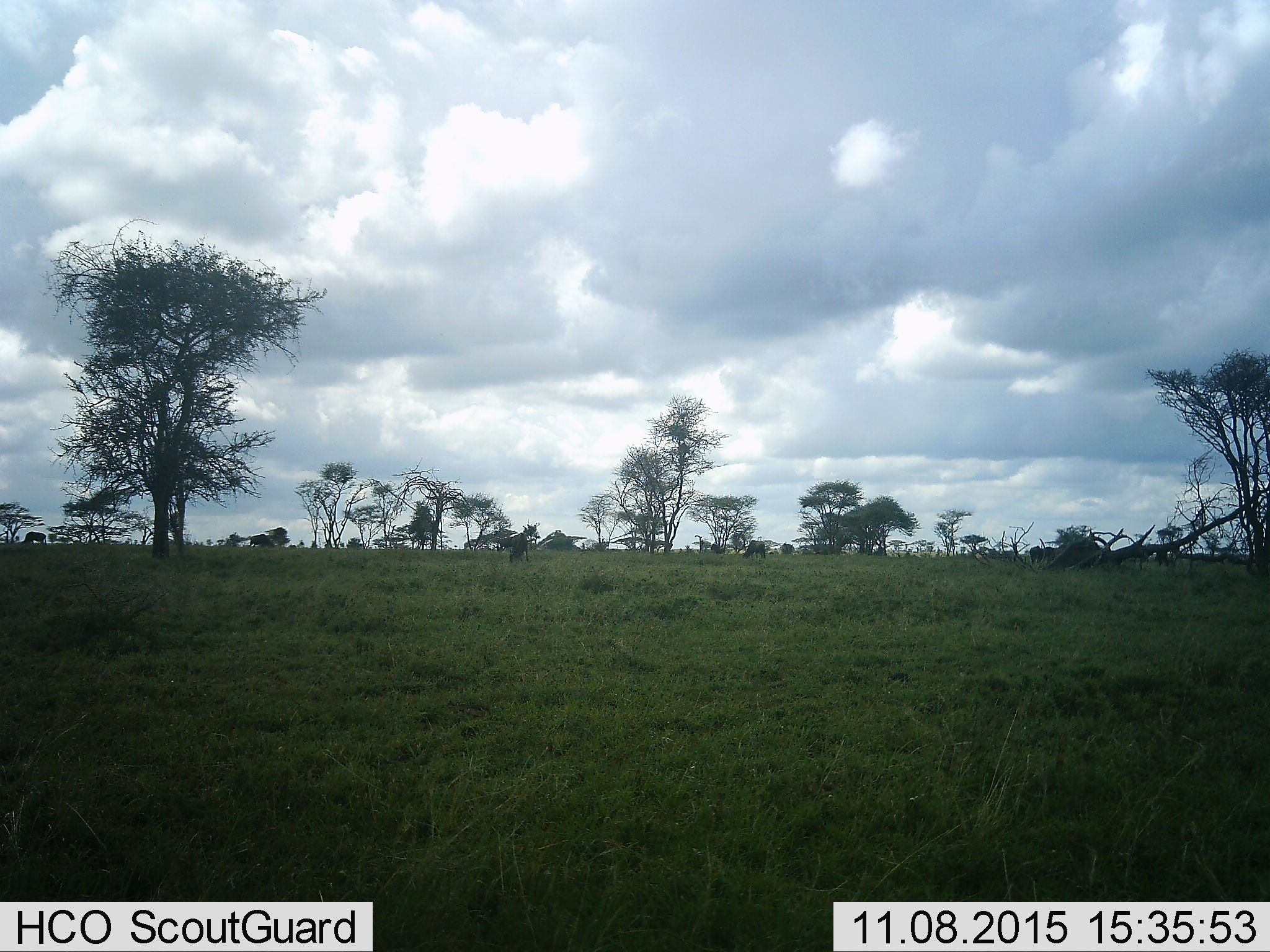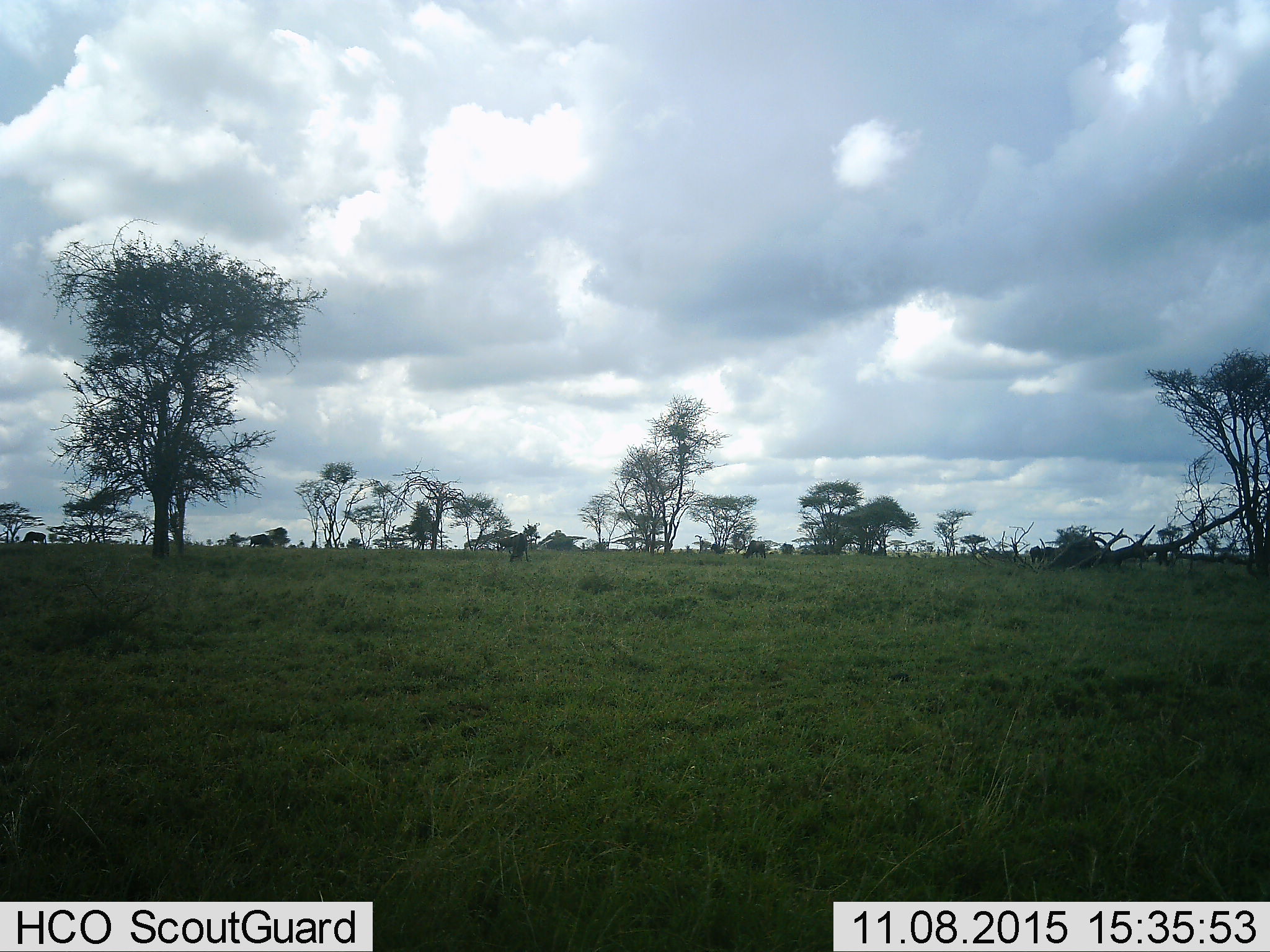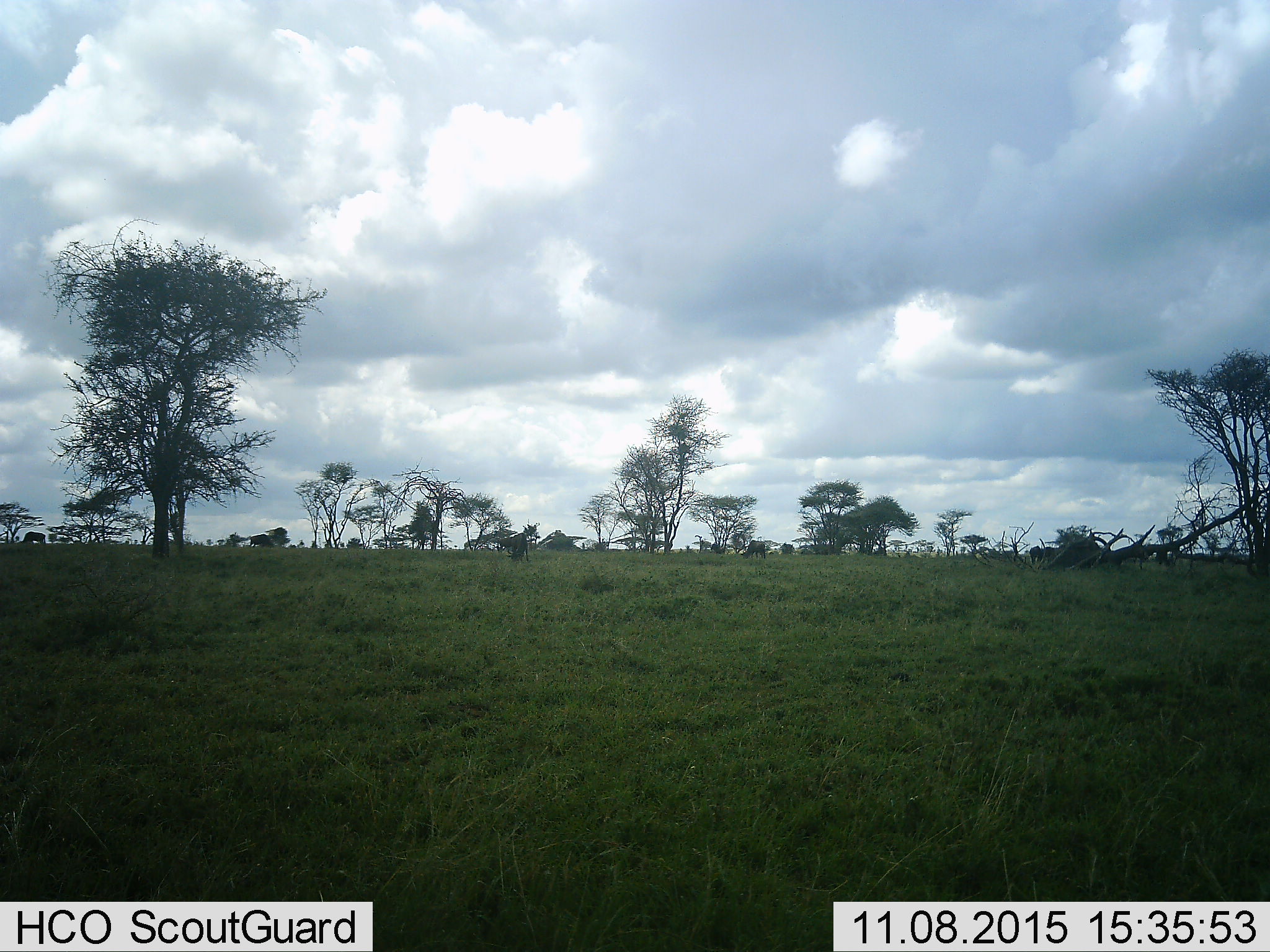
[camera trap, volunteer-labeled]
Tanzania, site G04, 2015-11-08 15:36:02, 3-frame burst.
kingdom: Animalia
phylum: Chordata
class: Mammalia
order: Artiodactyla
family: Bovidae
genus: Connochaetes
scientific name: Connochaetes taurinus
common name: blue wildebeest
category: wildebeest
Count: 8.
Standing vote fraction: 44%.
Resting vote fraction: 0%.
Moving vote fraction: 11%.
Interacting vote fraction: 0%.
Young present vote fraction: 11%.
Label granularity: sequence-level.